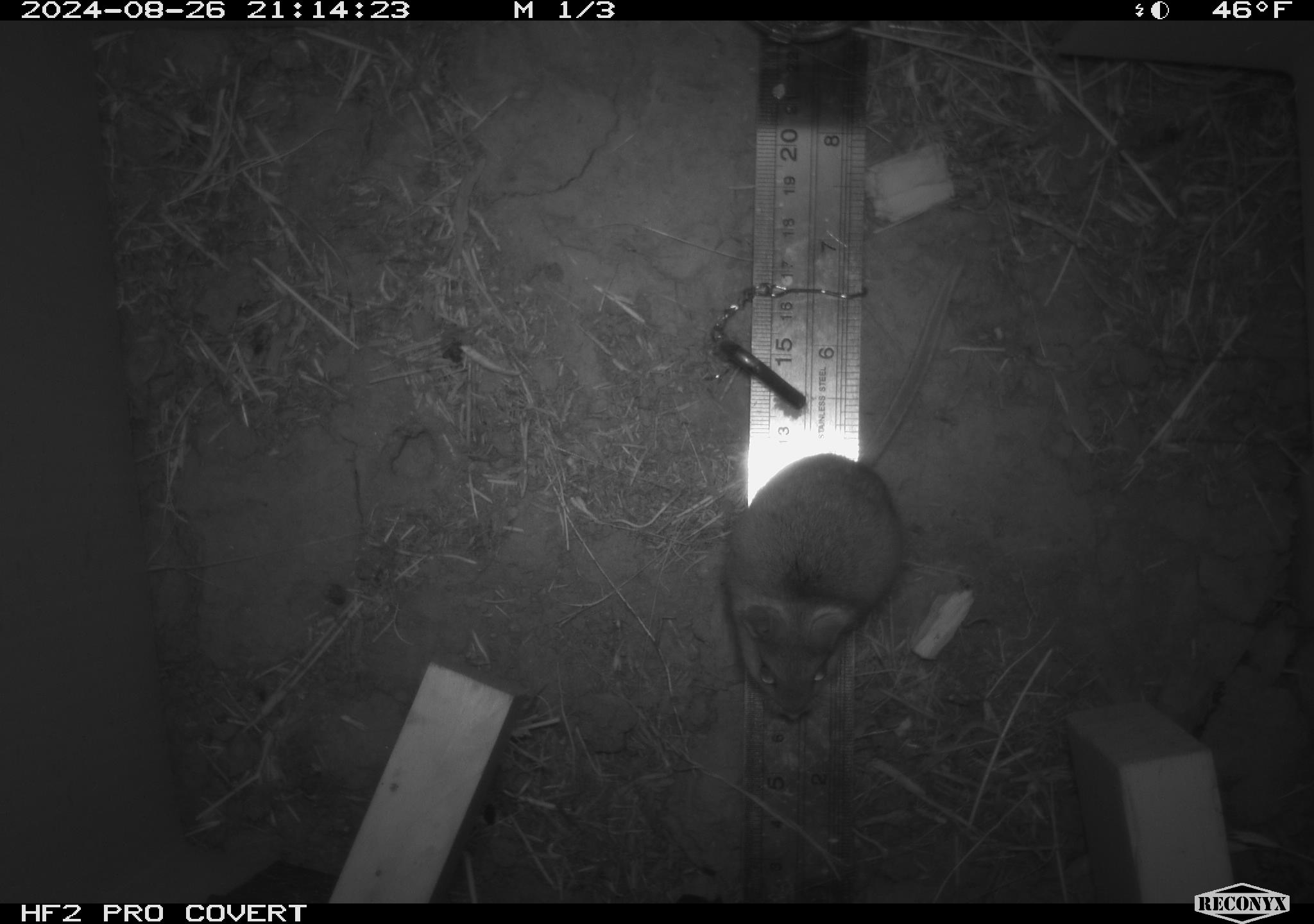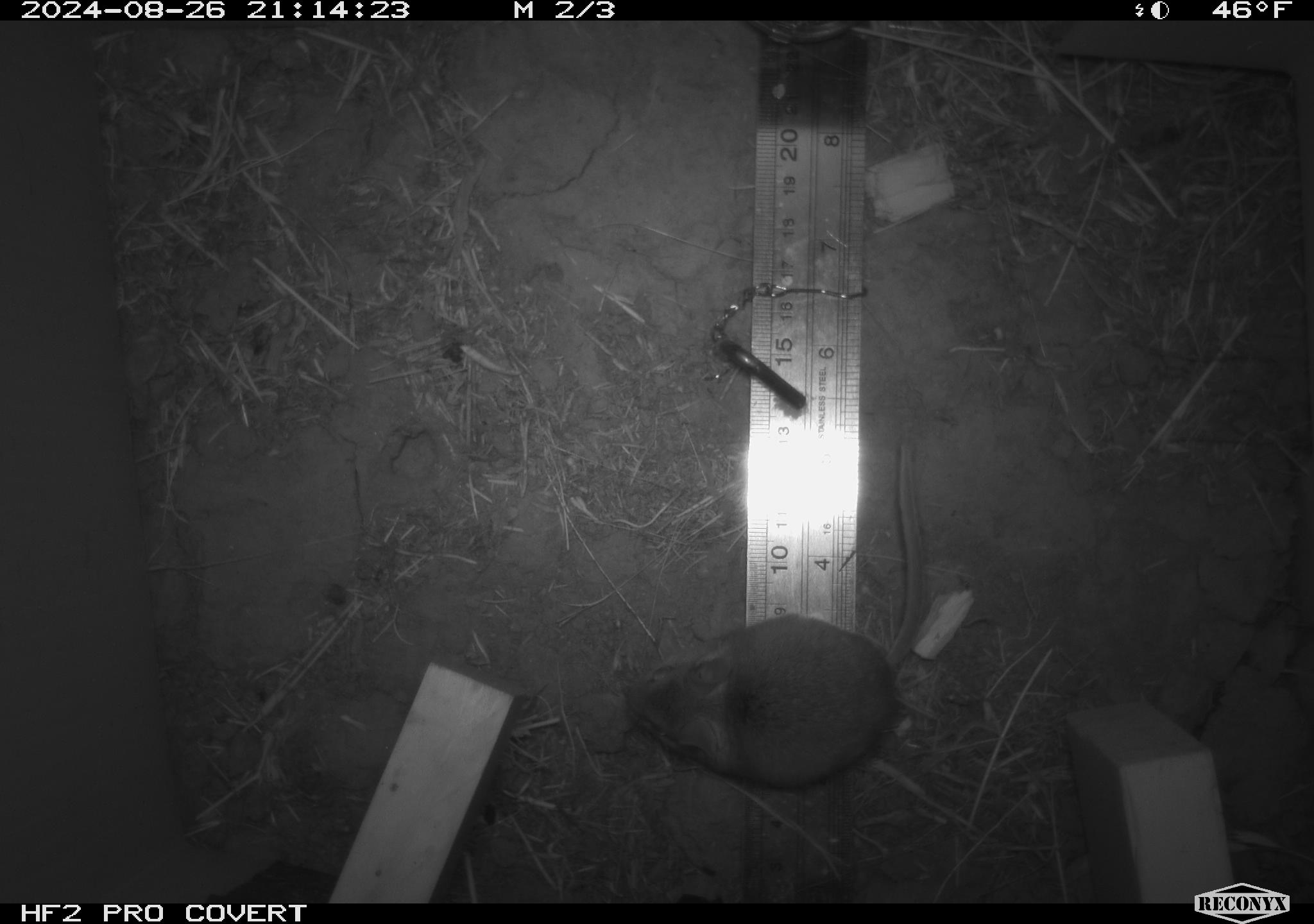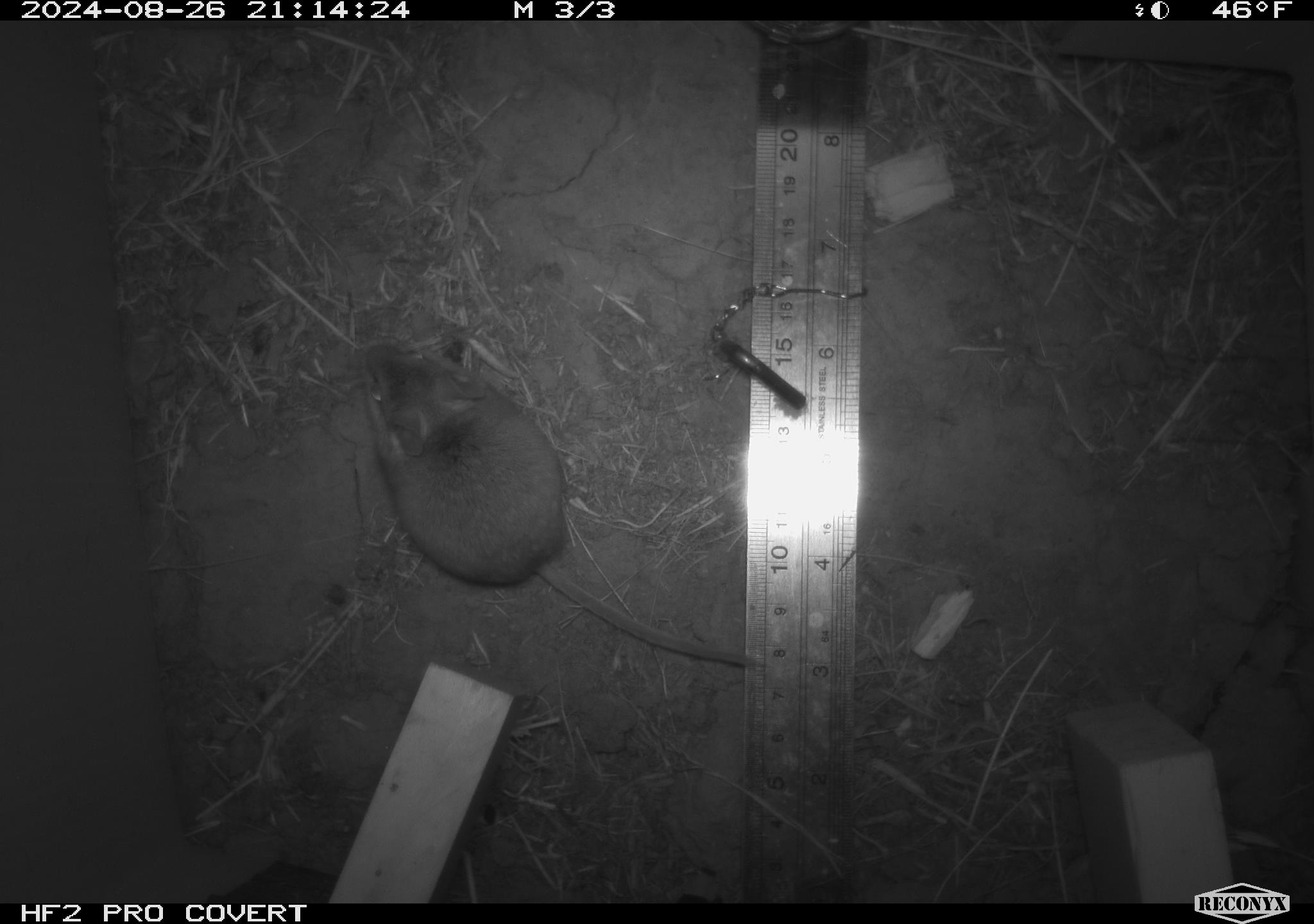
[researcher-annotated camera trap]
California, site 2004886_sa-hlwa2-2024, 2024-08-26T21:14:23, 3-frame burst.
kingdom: Animalia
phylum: Chordata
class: Mammalia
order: Rodentia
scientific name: Rodentia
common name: mouse species